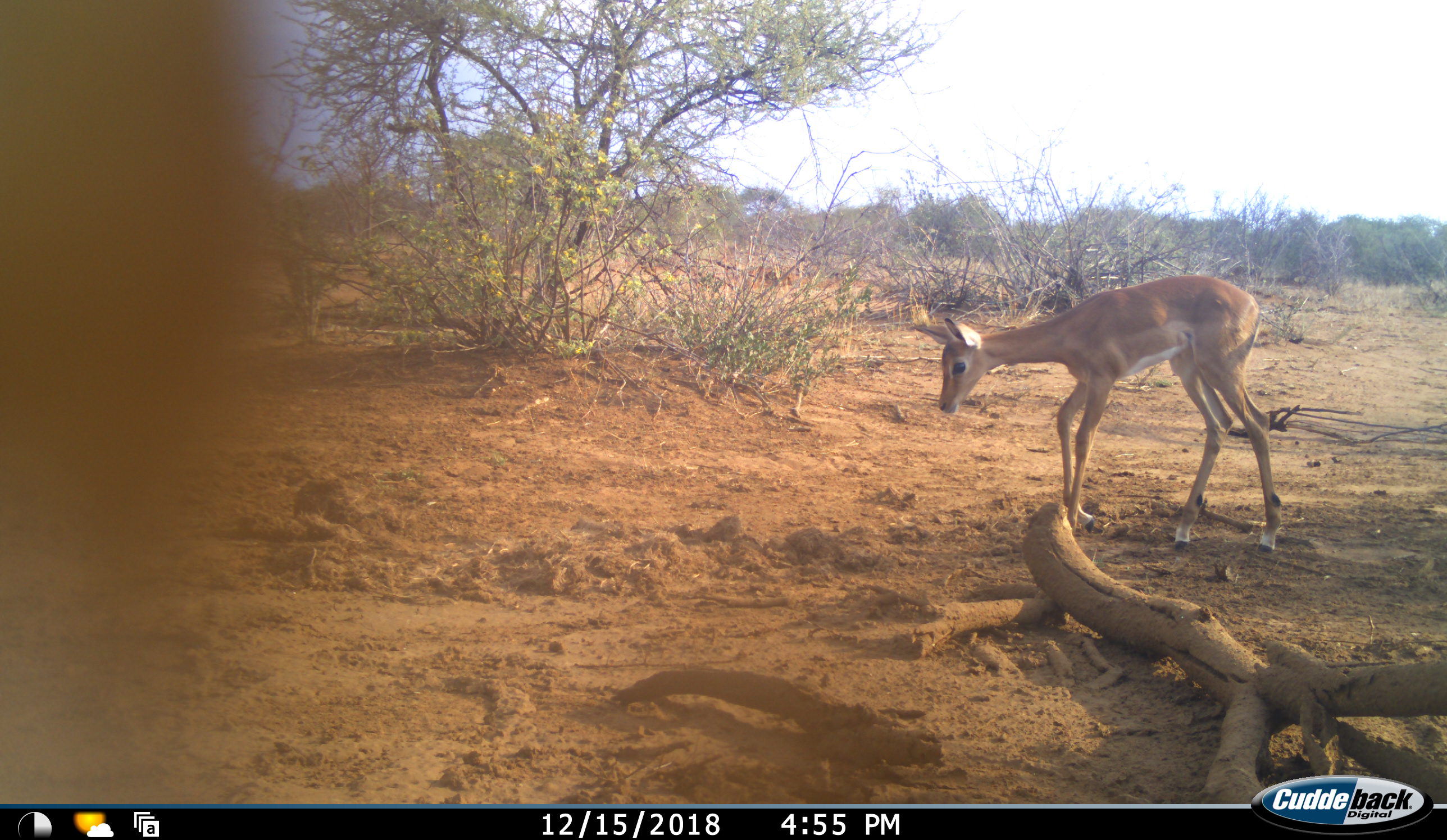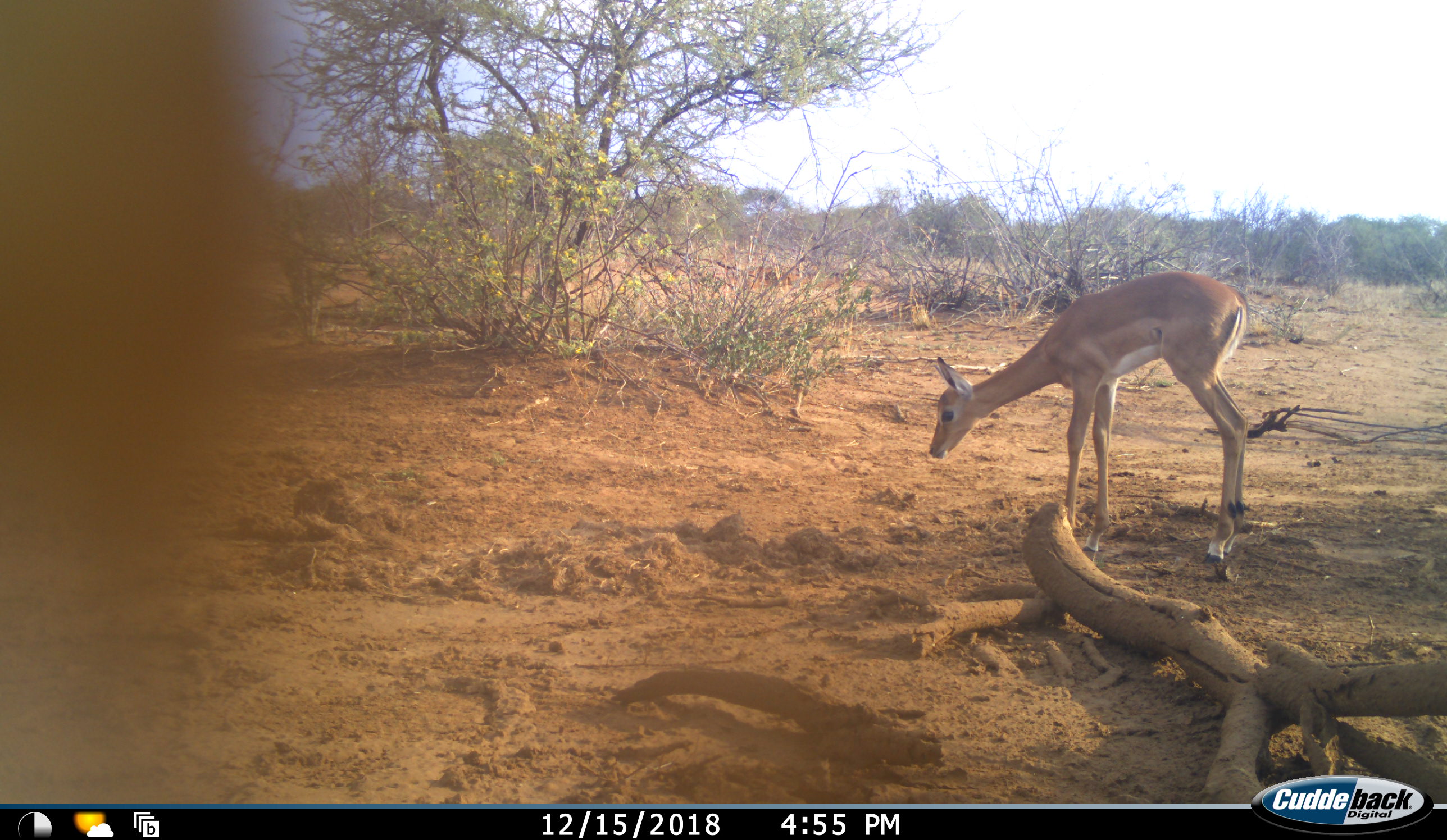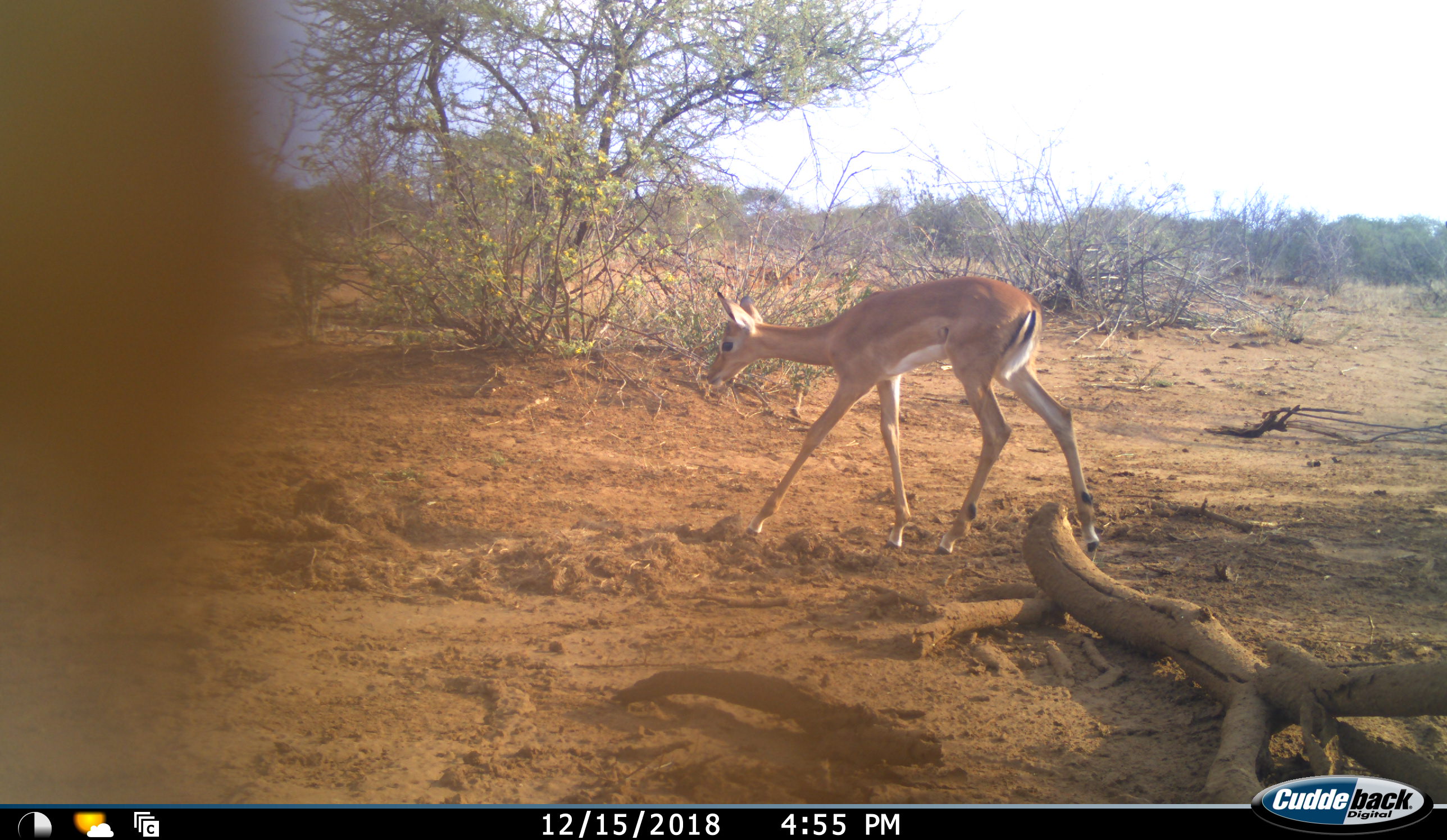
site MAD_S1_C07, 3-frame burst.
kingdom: Animalia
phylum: Chordata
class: Mammalia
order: Artiodactyla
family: Bovidae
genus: Aepyceros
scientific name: Aepyceros melampus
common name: impala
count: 1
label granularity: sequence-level